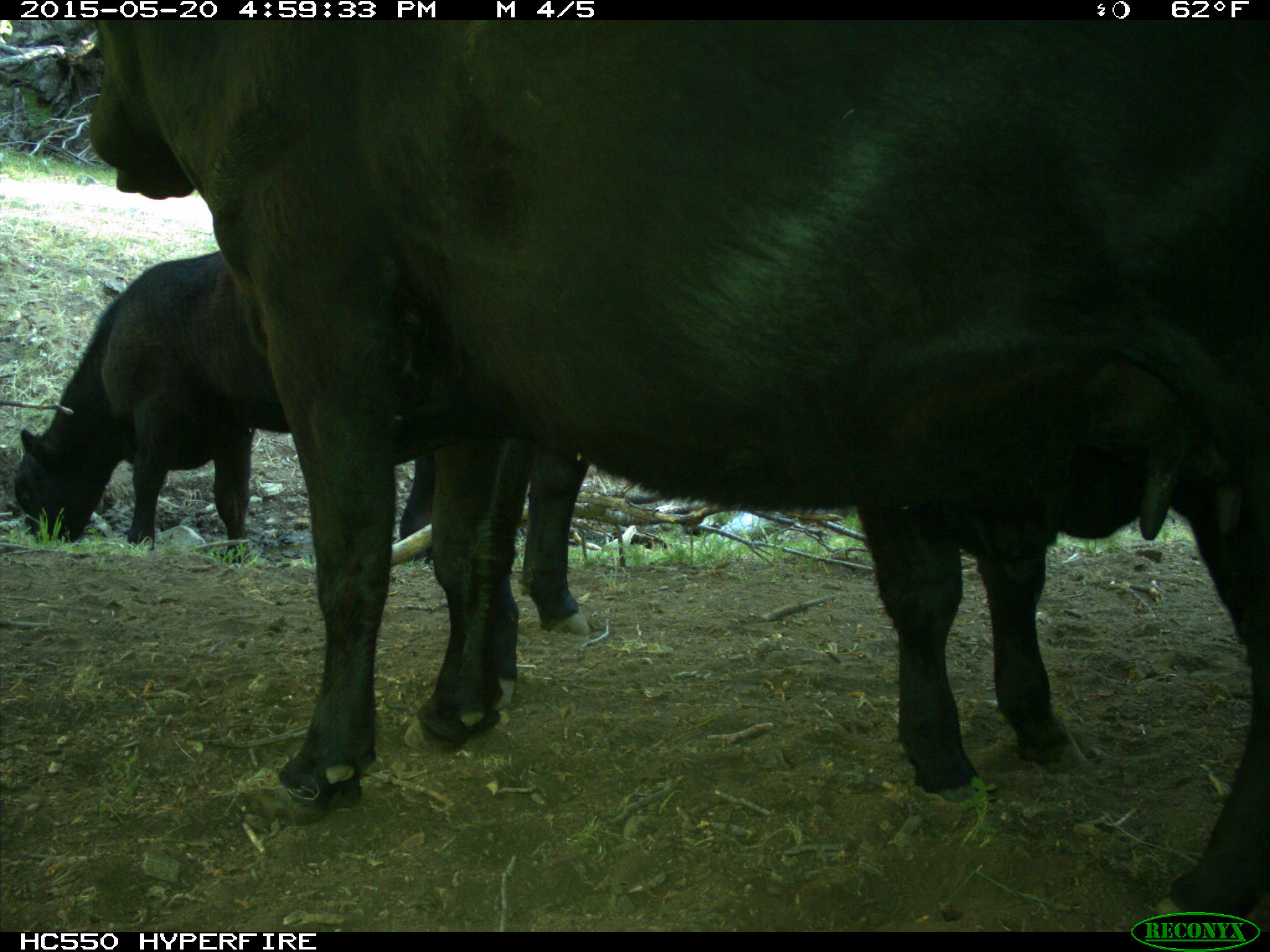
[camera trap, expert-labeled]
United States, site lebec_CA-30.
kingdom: Animalia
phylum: Chordata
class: Mammalia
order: Artiodactyla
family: Bovidae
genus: Bos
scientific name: Bos taurus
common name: domestic cow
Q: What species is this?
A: Bos taurus (domestic cow).